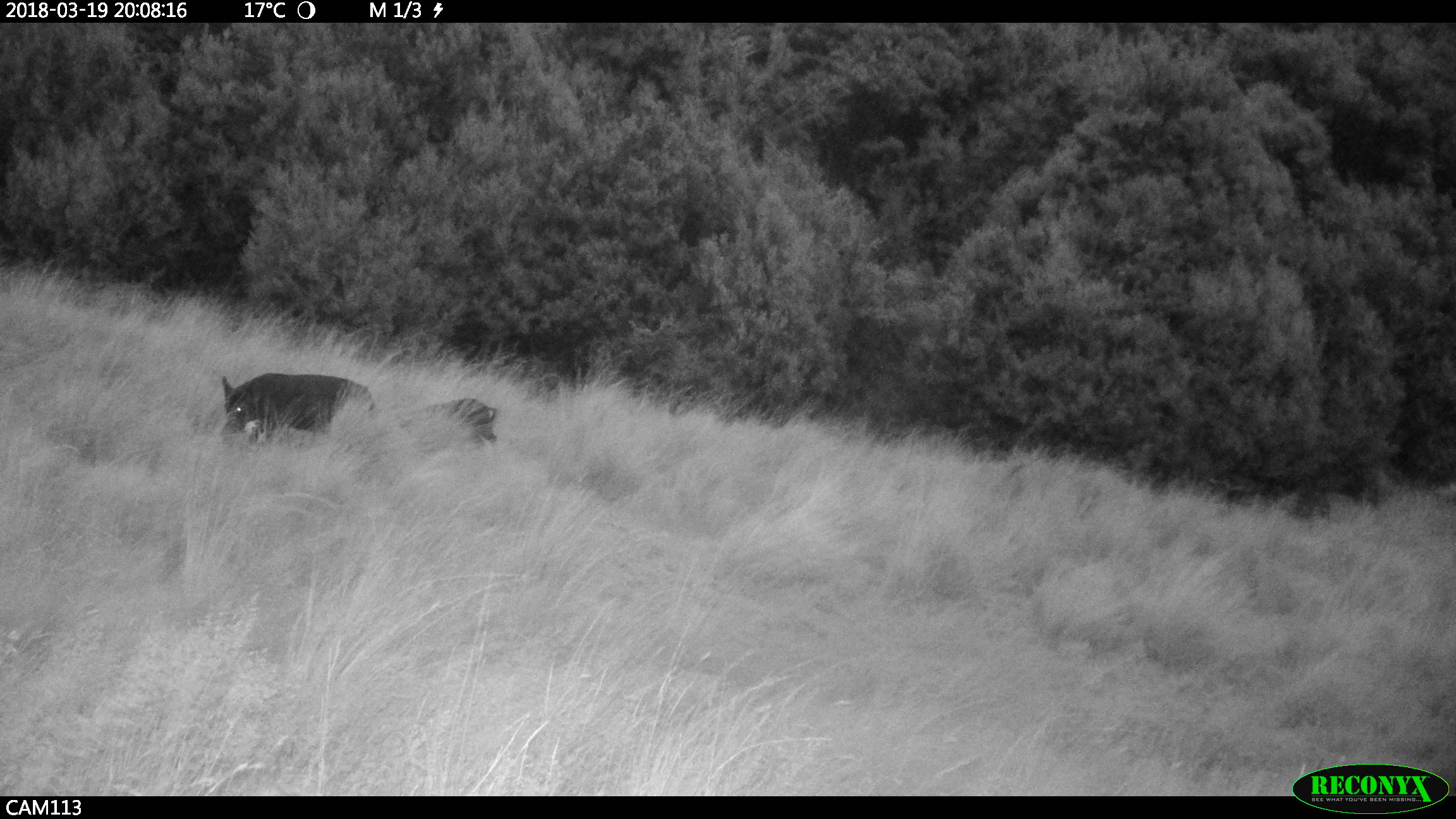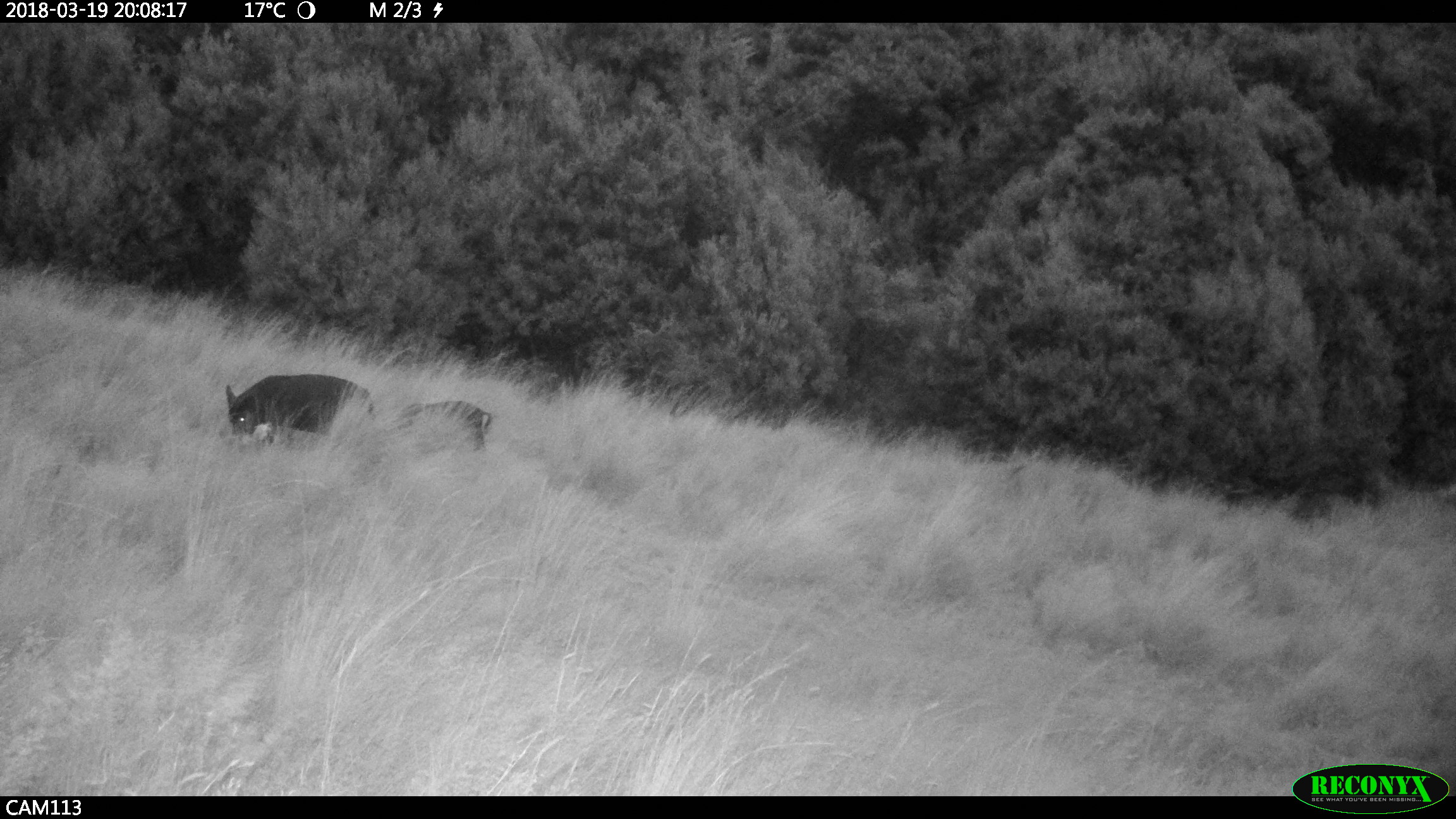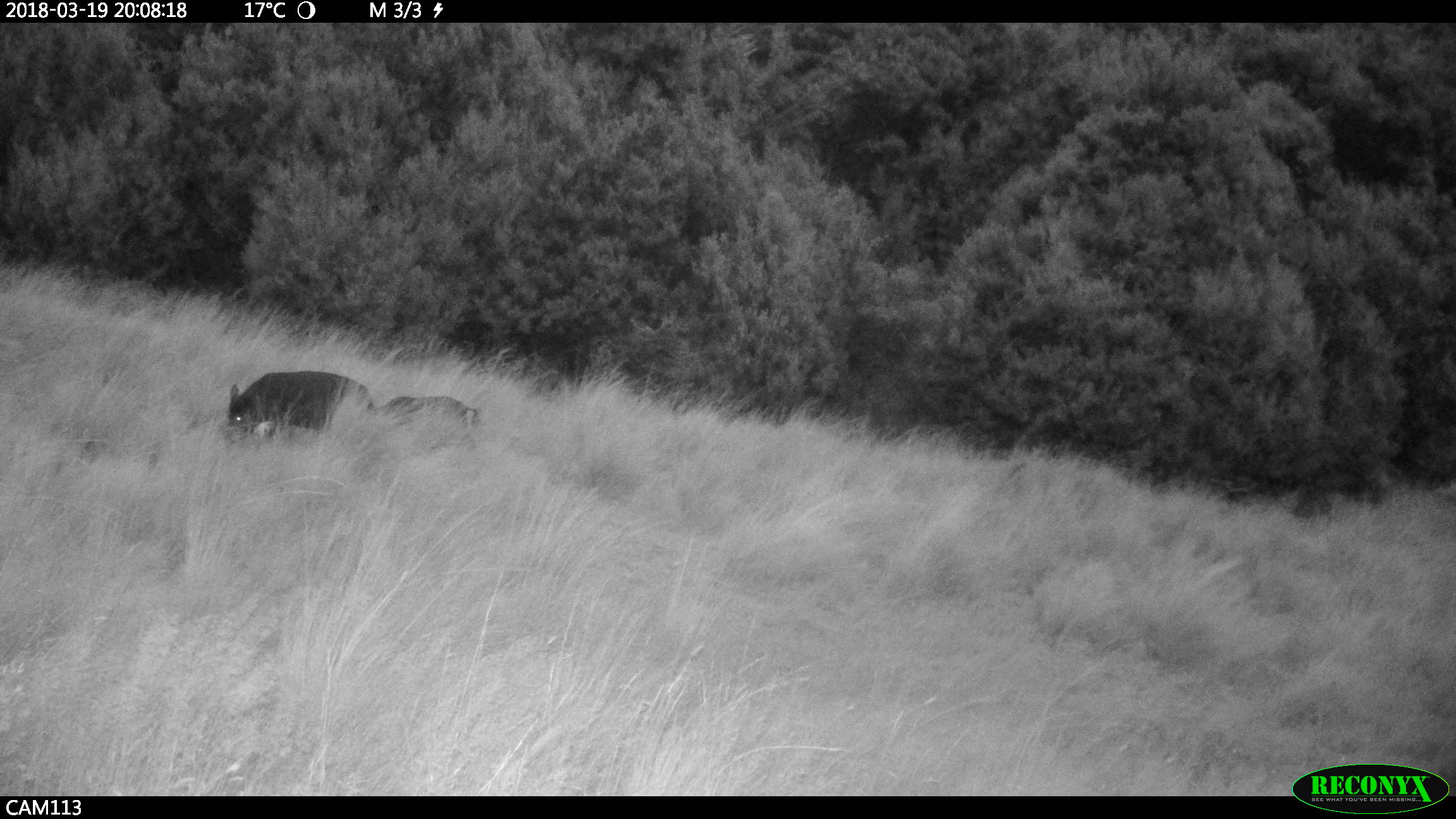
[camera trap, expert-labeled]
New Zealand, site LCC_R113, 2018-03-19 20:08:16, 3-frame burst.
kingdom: Animalia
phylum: Chordata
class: Mammalia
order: Artiodactyla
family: Suidae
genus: Sus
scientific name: Sus scrofa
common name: pig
Pig (Sus scrofa).